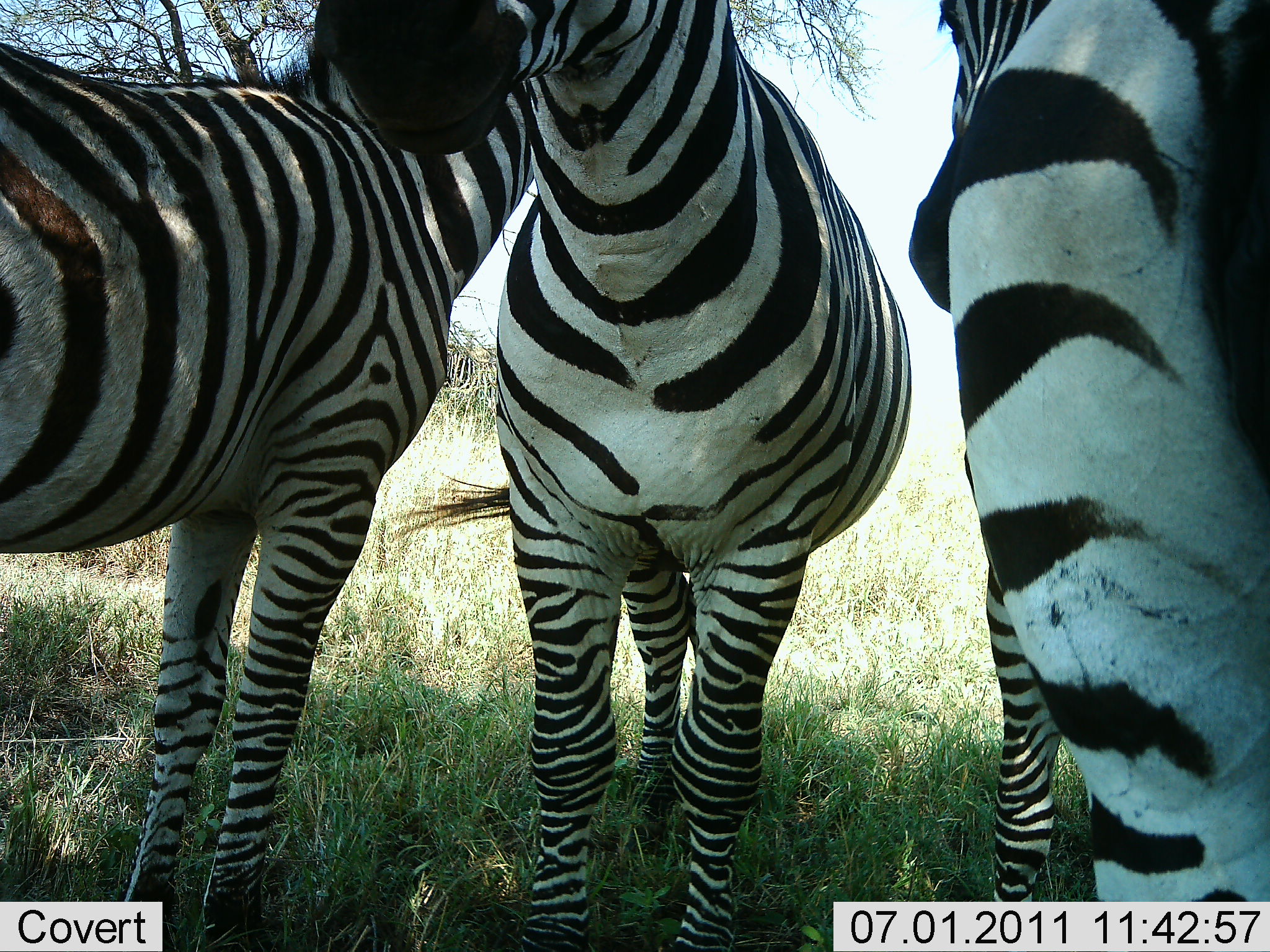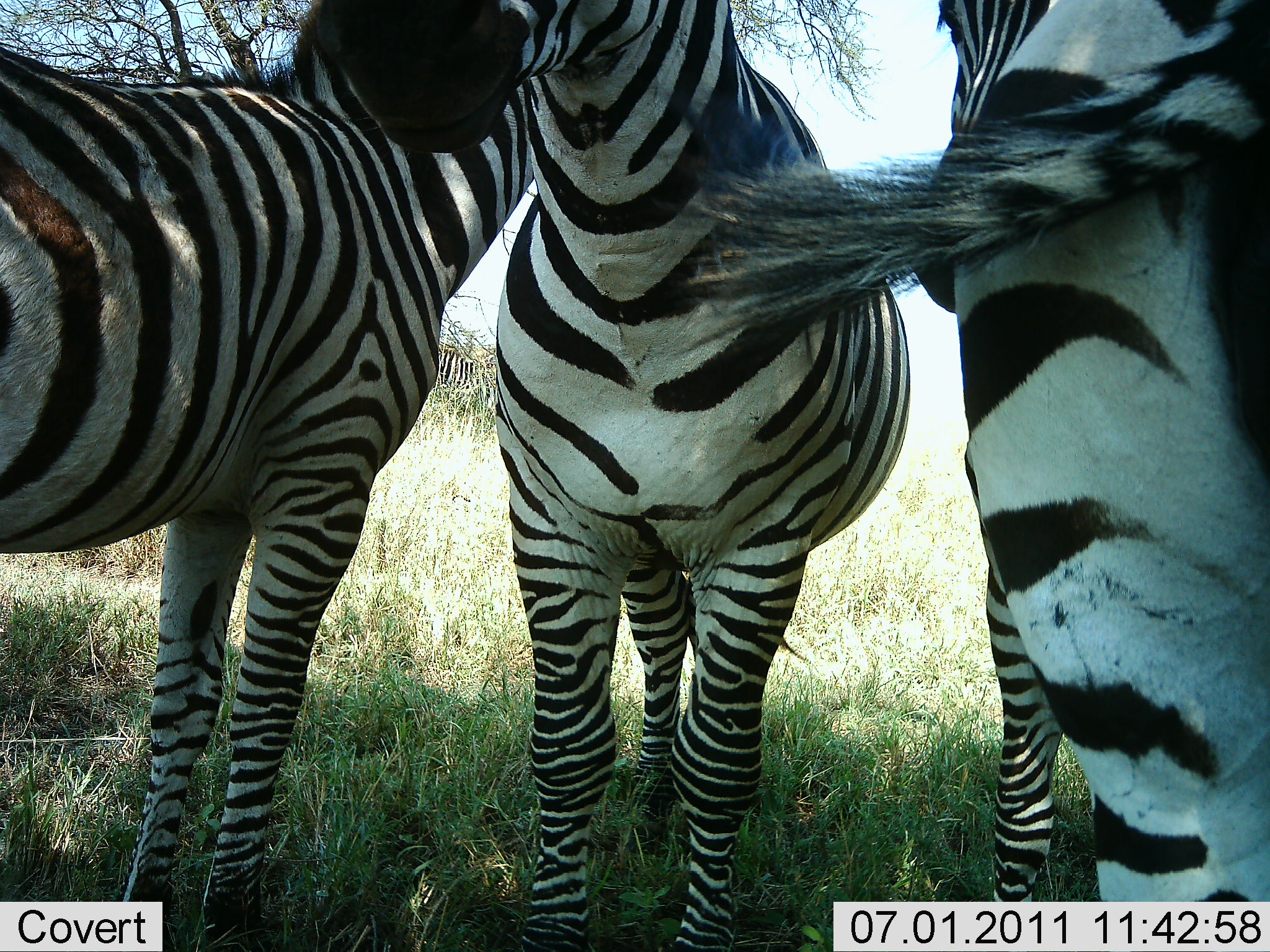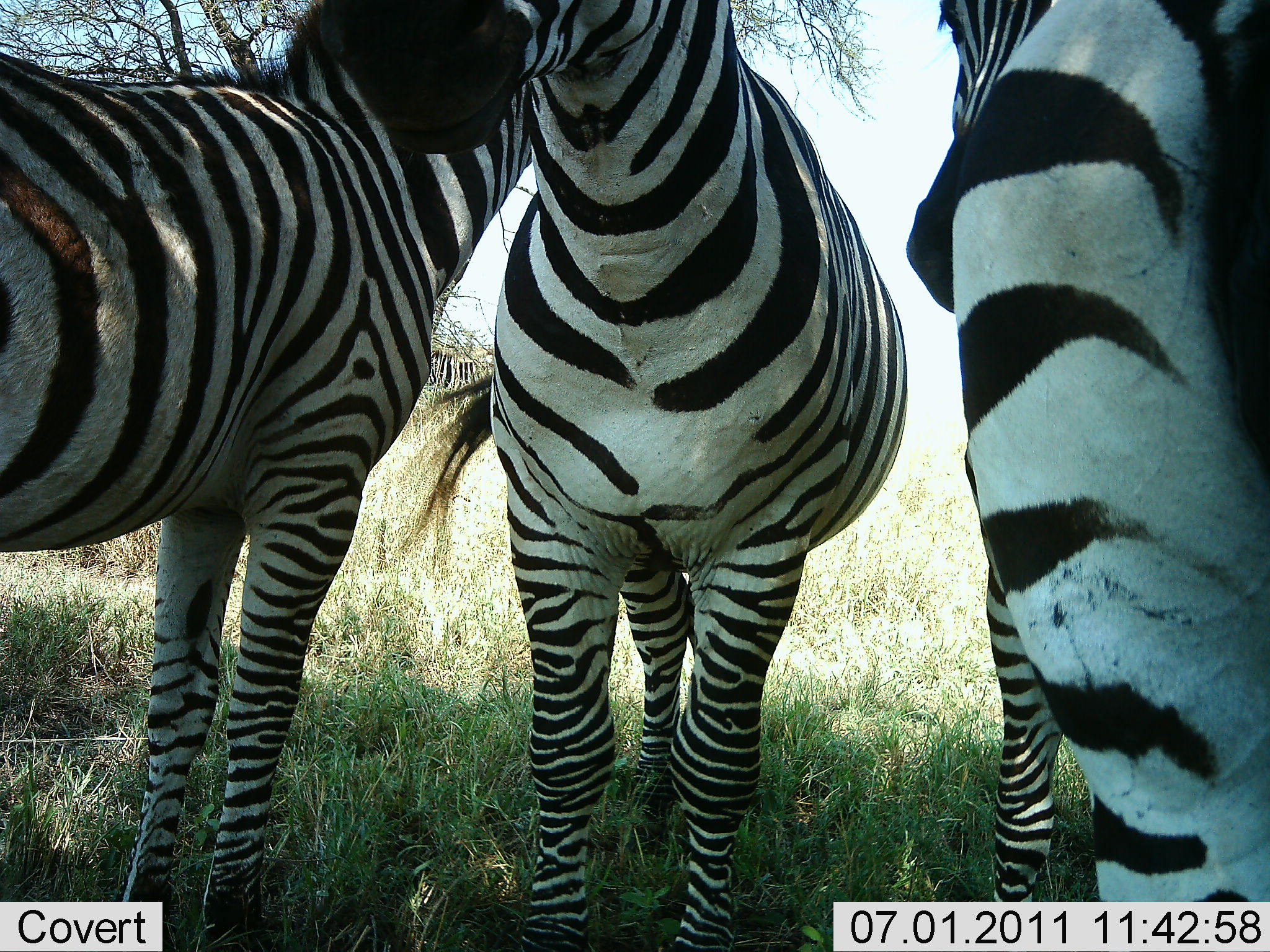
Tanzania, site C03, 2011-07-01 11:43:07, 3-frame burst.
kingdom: Animalia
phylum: Chordata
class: Mammalia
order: Perissodactyla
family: Equidae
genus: Equus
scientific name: Equus quagga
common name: plains zebra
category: zebra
Zebra (plains zebra) (Equus quagga), count 3. Behavior (volunteer vote fractions): standing 100%, resting 0%, moving 0%, interacting 0%. Young present (vote fraction): 0%. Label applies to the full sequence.